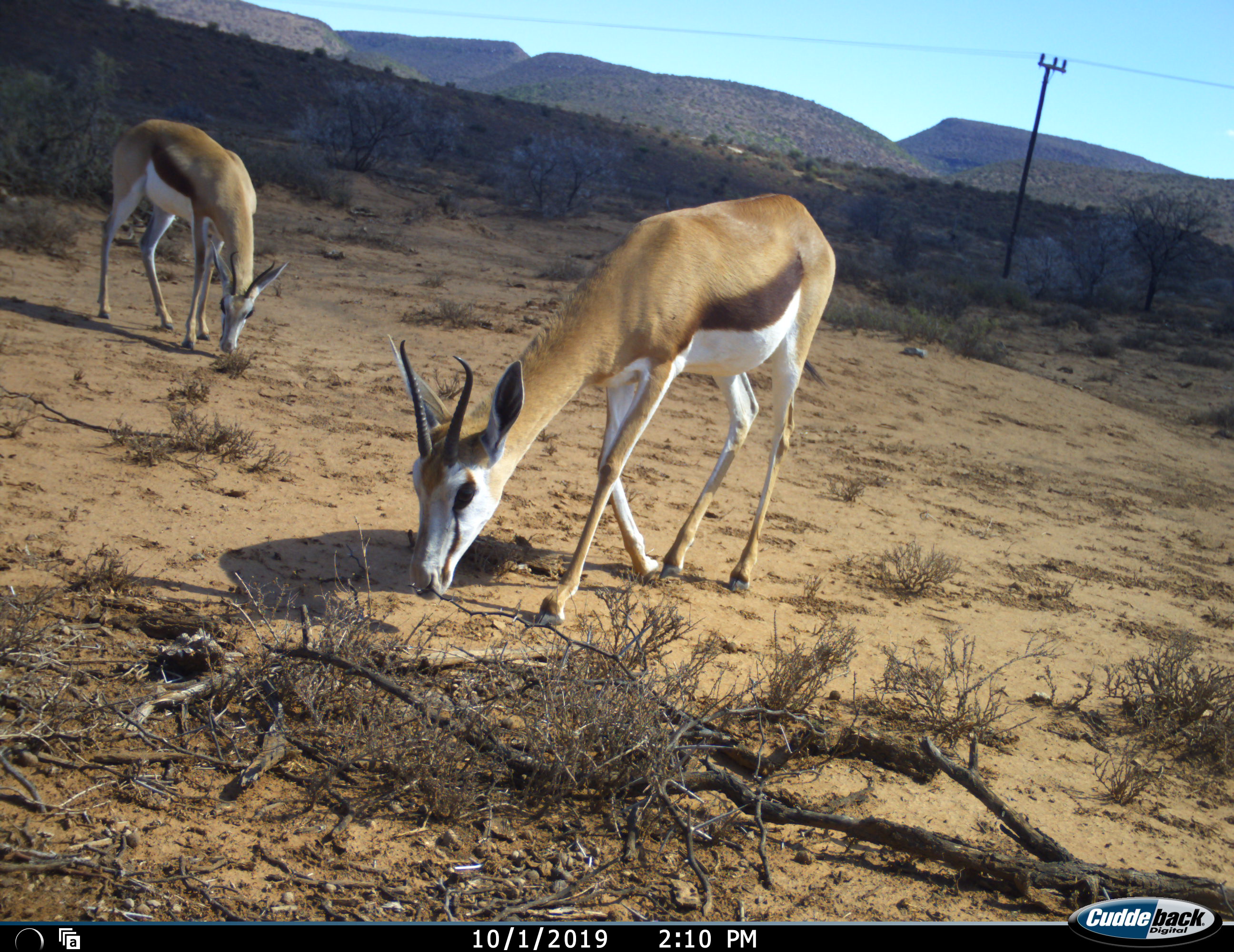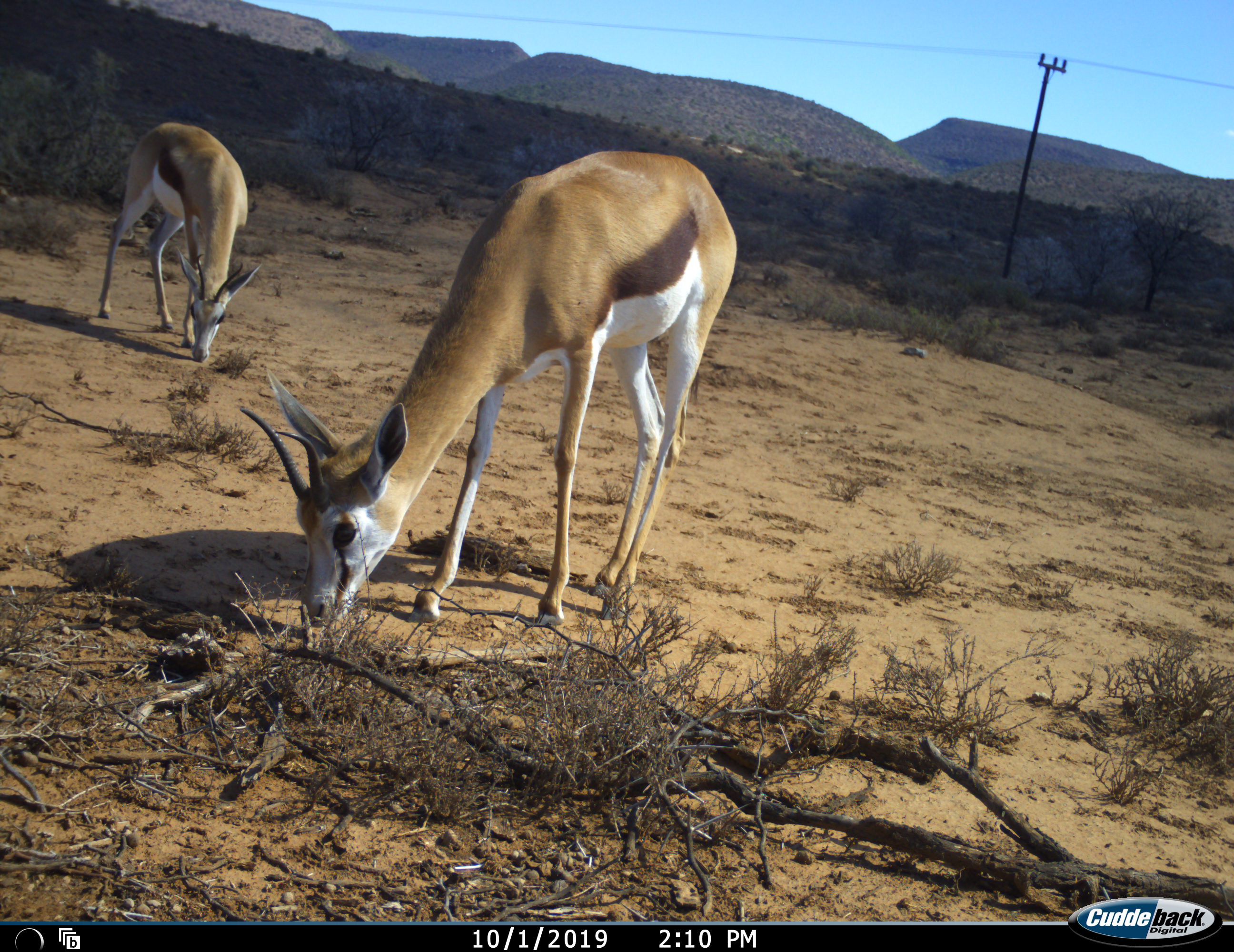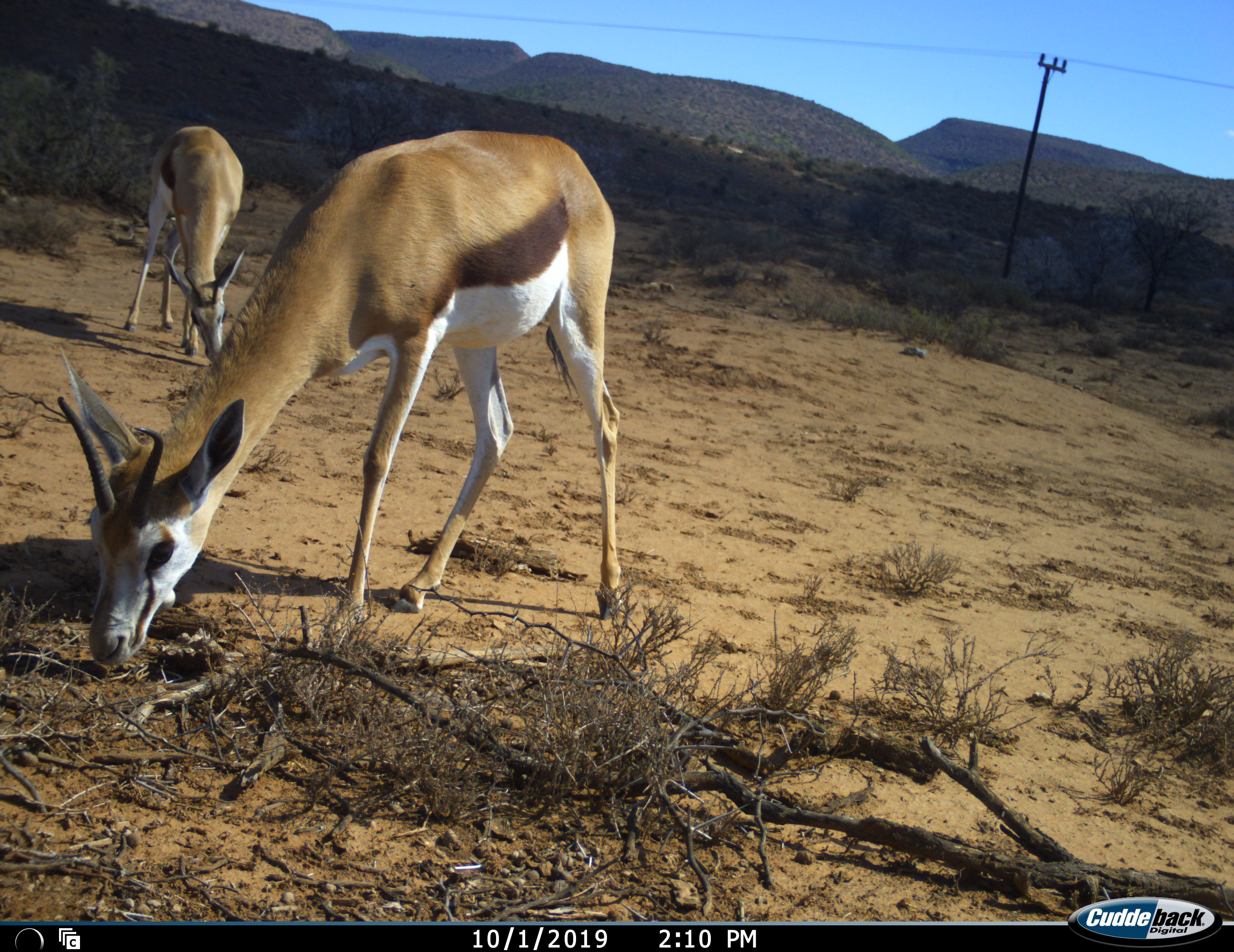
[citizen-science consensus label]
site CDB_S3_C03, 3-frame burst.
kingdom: Animalia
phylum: Chordata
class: Mammalia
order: Artiodactyla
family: Bovidae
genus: Antidorcas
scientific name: Antidorcas marsupialis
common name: springbok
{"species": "springbok (Antidorcas marsupialis)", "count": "2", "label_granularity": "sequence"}